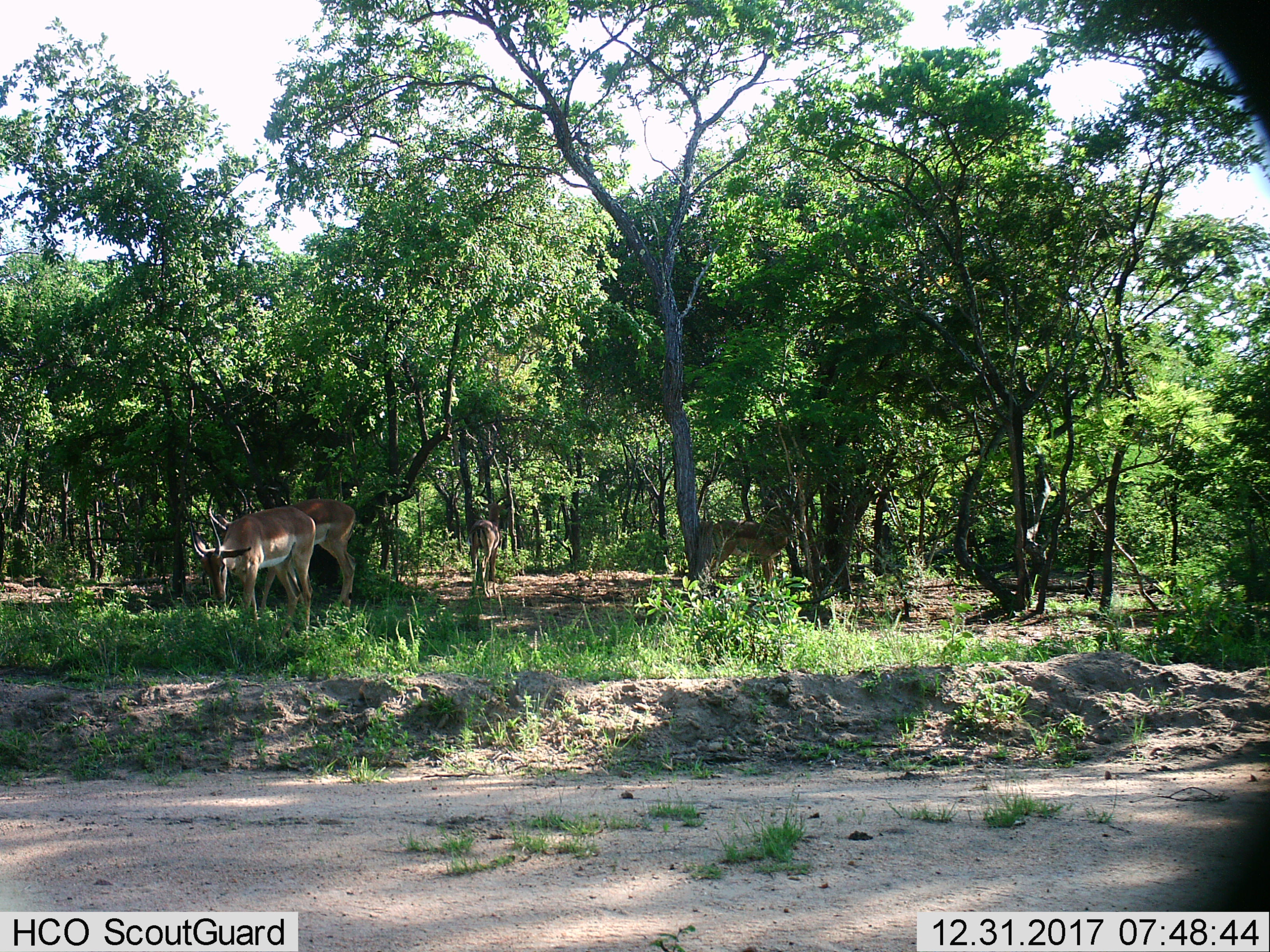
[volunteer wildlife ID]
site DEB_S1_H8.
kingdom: Animalia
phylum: Chordata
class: Mammalia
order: Artiodactyla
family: Bovidae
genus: Aepyceros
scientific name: Aepyceros melampus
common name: impala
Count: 4.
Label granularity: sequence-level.